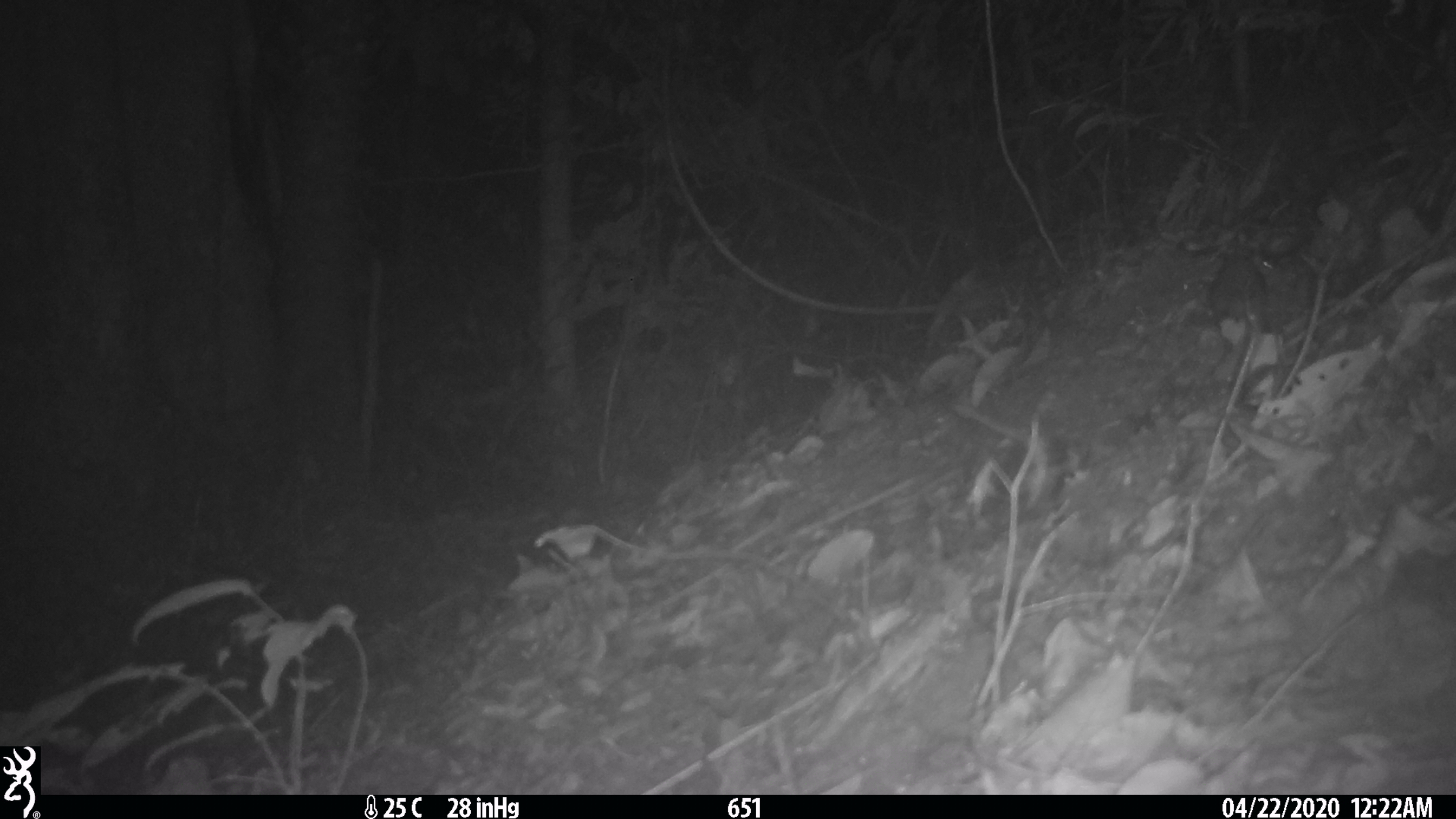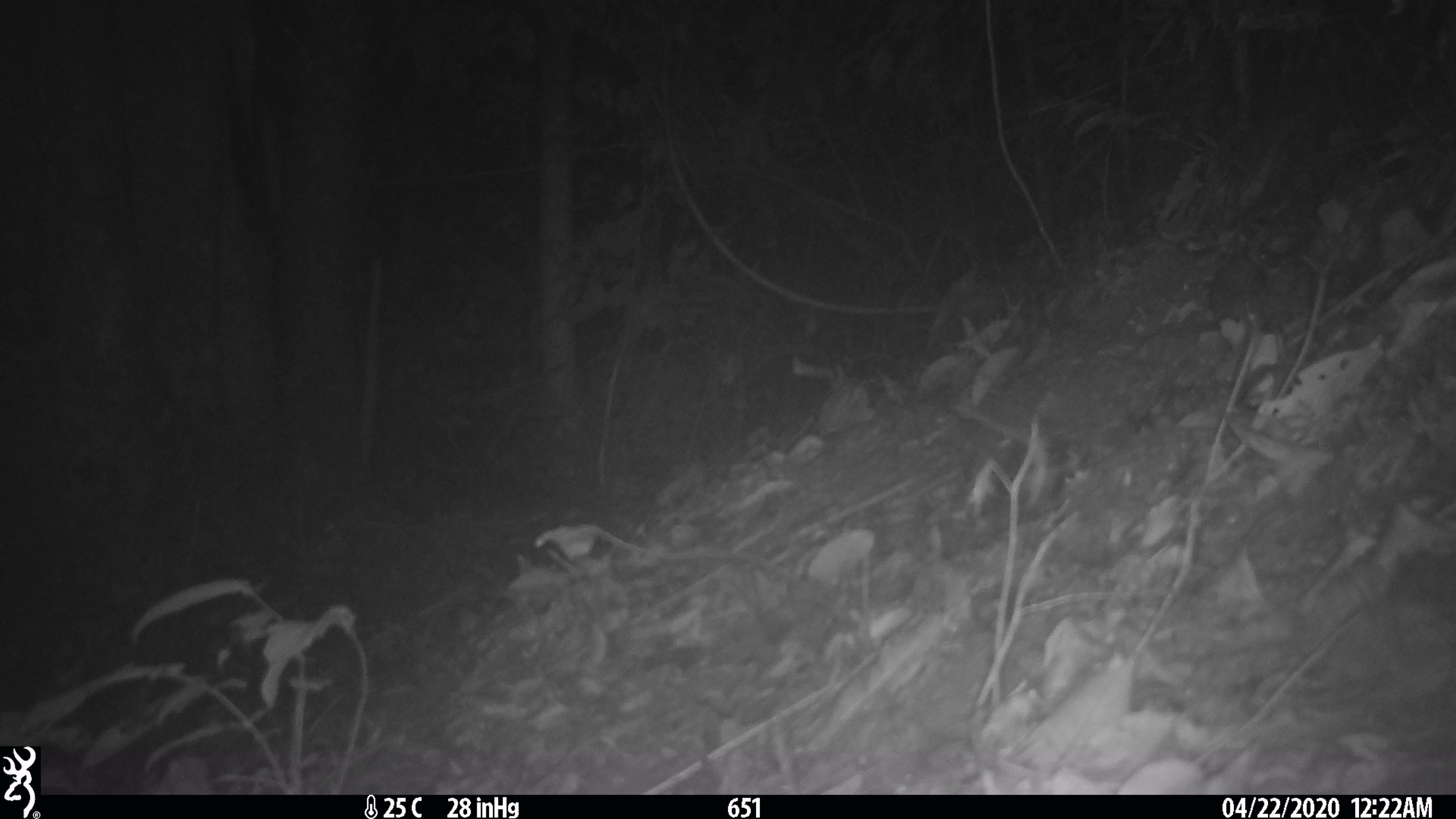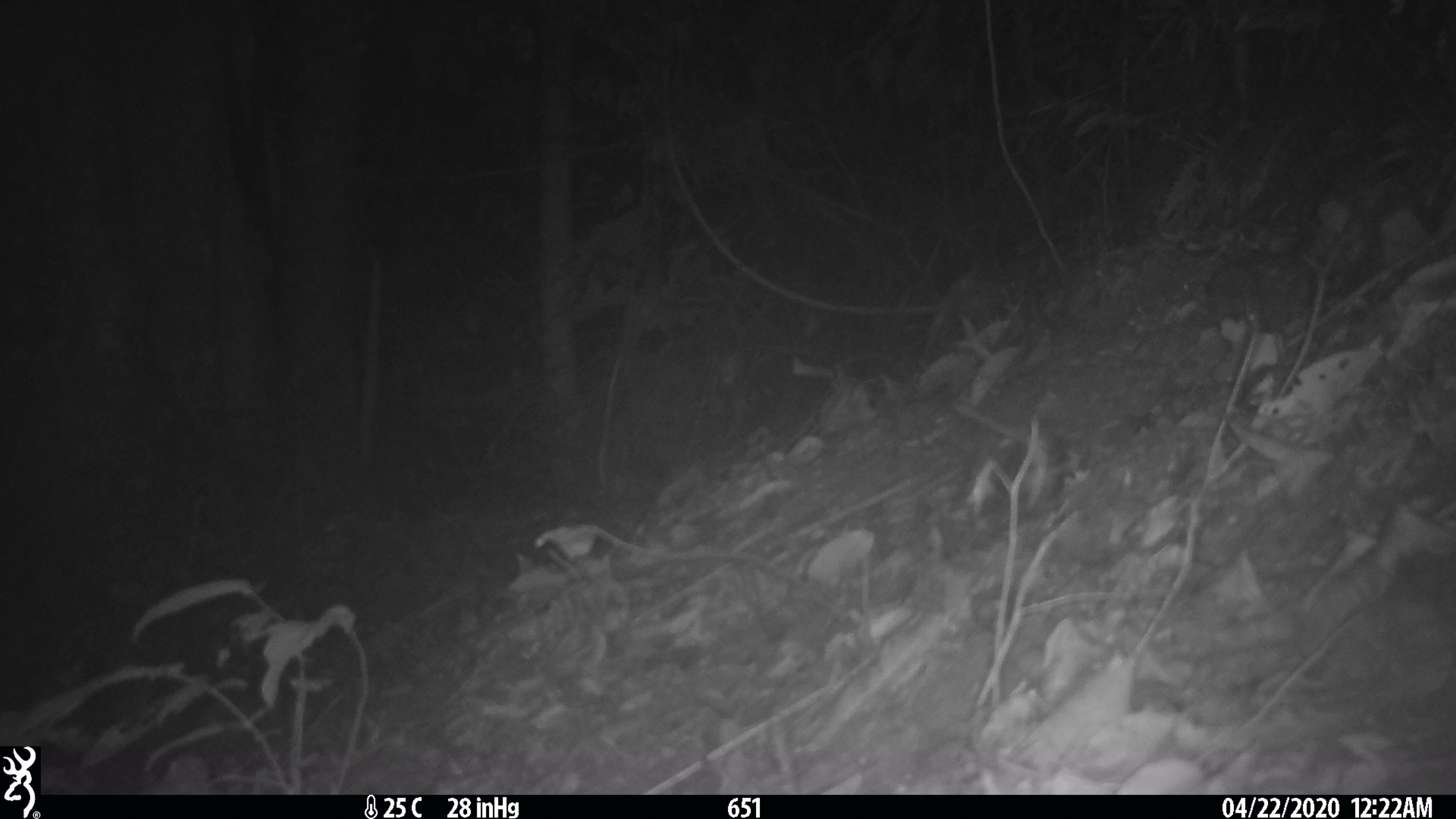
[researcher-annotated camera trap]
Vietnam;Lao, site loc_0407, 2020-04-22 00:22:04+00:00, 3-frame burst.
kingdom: Animalia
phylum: Chordata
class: Mammalia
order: Rodentia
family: Muridae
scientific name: Muridae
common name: old-world mice and rats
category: unidentified murid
Unidentified murid (old-world mice and rats) (Muridae). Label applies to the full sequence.